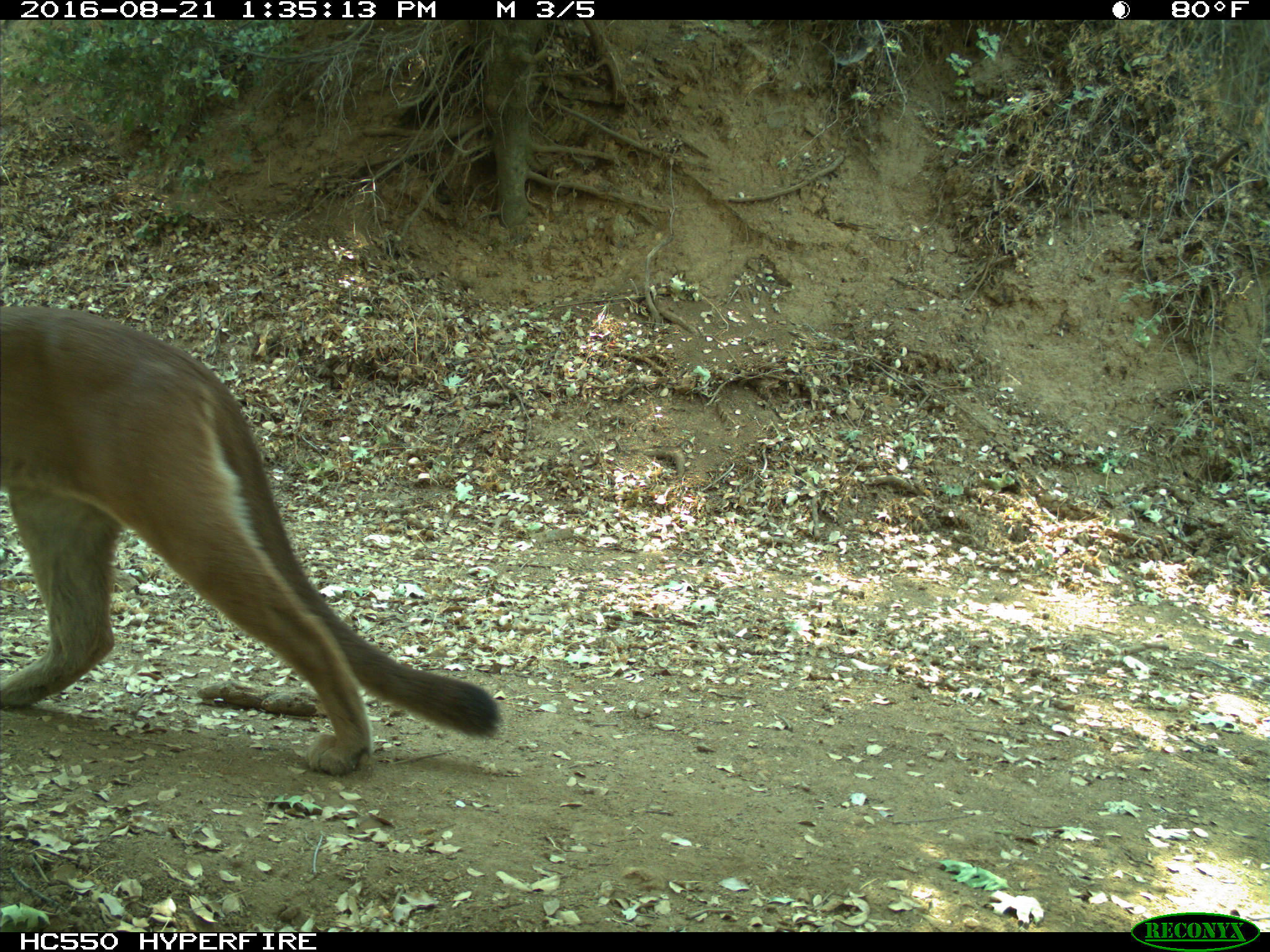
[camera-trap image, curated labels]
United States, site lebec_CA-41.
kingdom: Animalia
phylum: Chordata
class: Mammalia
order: Carnivora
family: Felidae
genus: Puma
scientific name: Puma concolor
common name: mountain lion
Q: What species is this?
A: Puma concolor (mountain lion).